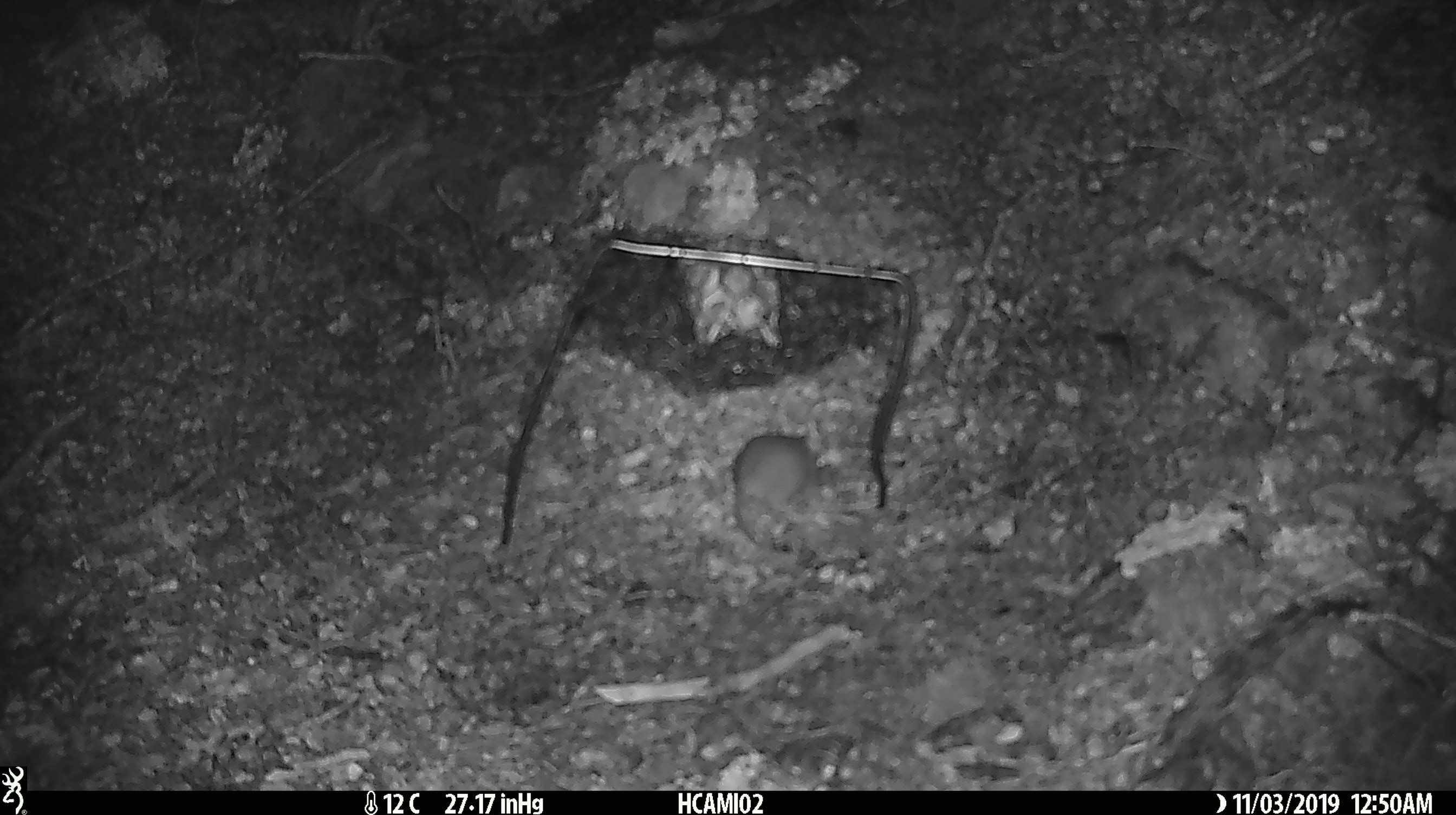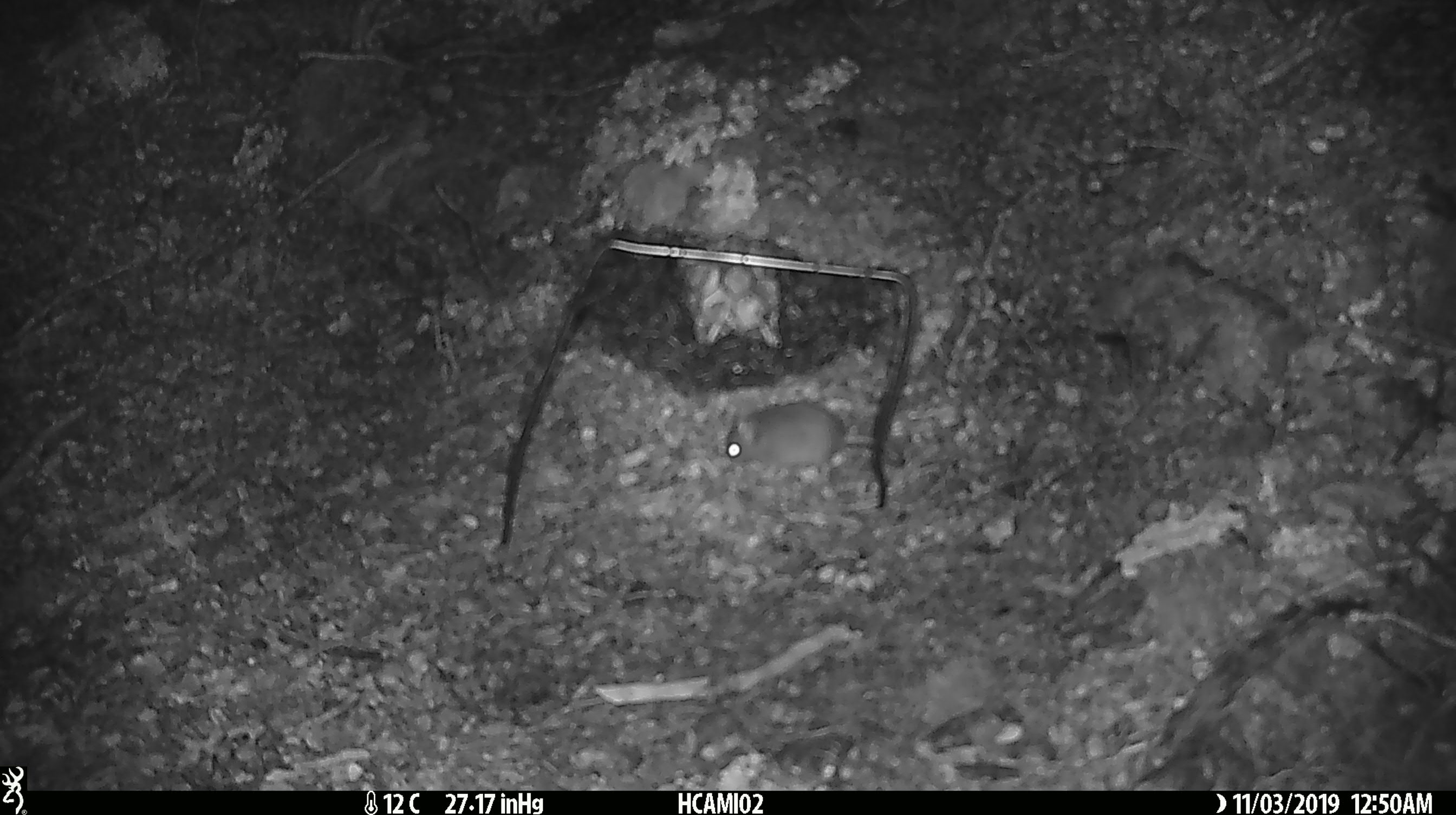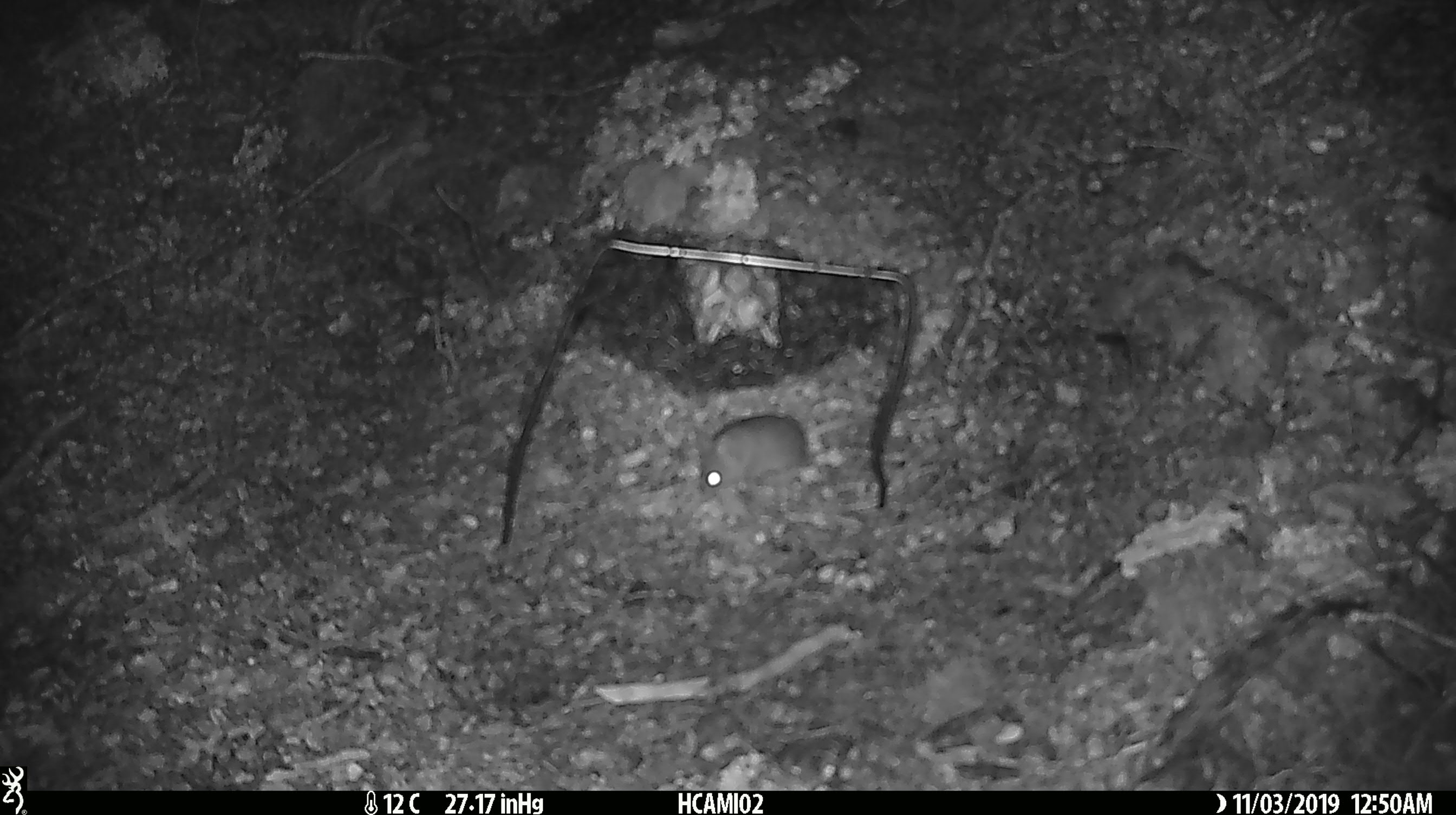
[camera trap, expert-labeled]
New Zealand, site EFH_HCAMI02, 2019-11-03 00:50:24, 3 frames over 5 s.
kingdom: Animalia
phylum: Chordata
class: Mammalia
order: Rodentia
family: Muridae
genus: Mus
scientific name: Mus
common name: mouse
Mouse (Mus).